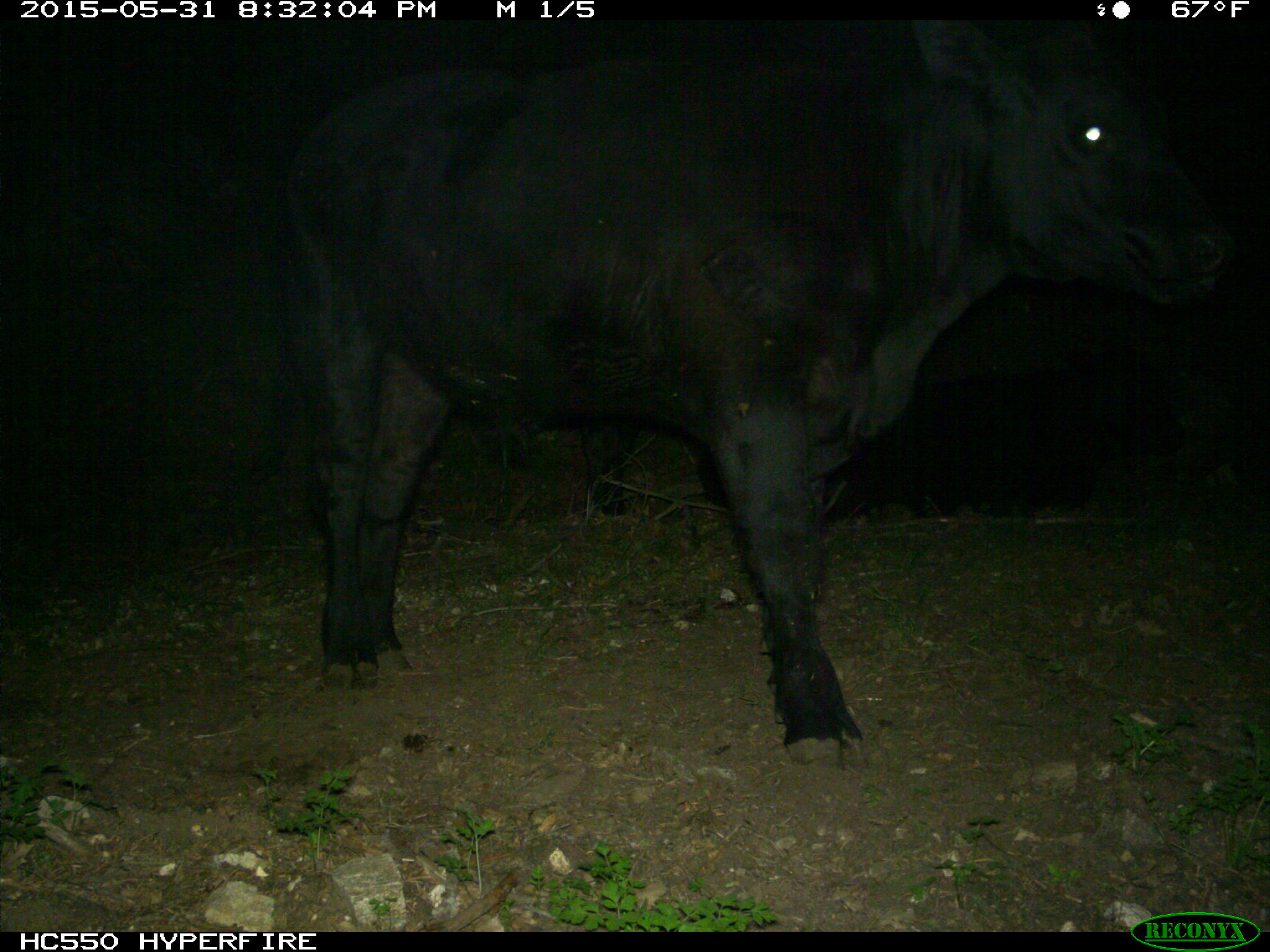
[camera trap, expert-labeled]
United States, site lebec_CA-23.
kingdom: Animalia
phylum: Chordata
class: Mammalia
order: Artiodactyla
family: Bovidae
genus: Bos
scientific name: Bos taurus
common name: domestic cow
Bos taurus (domestic cow).